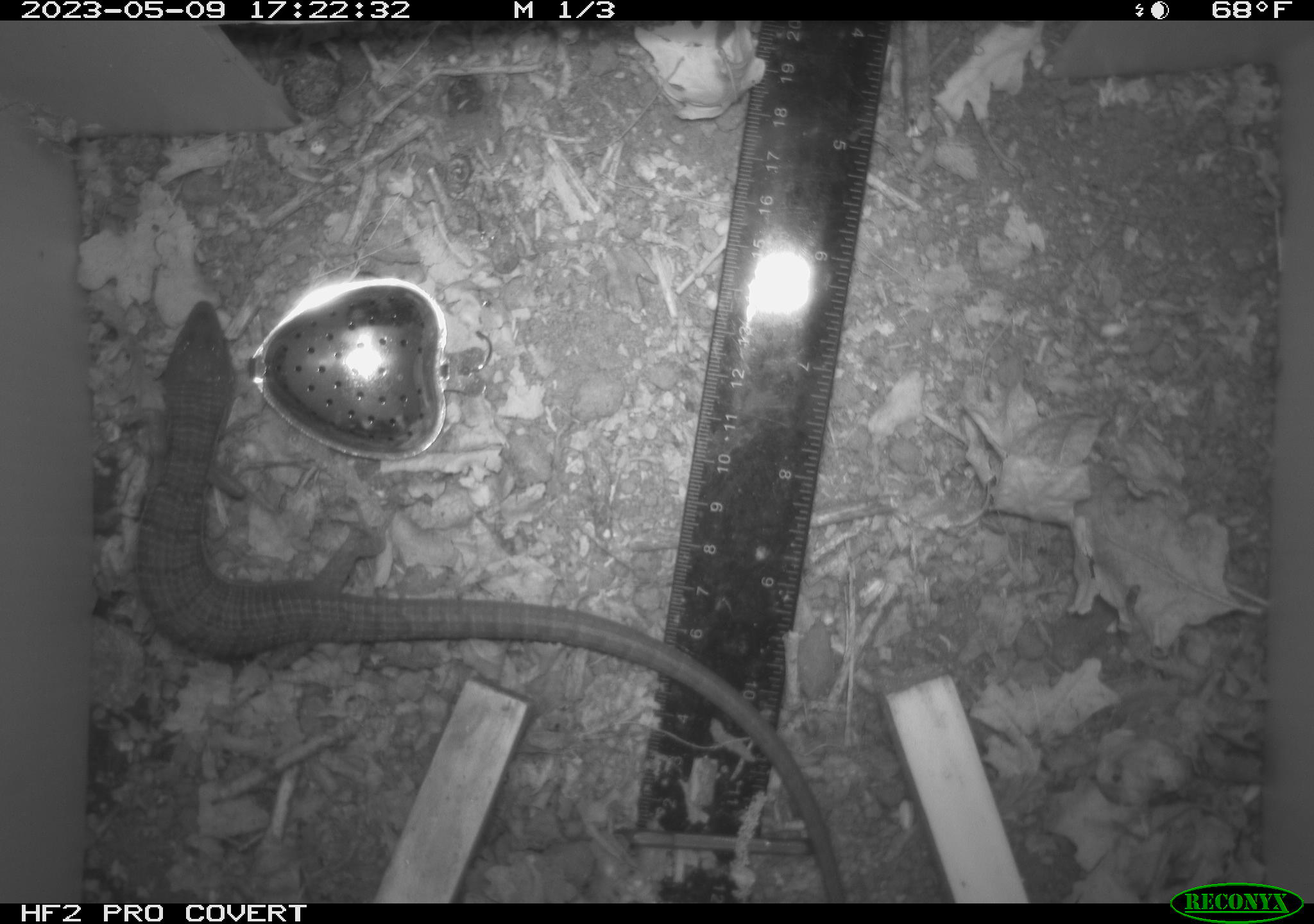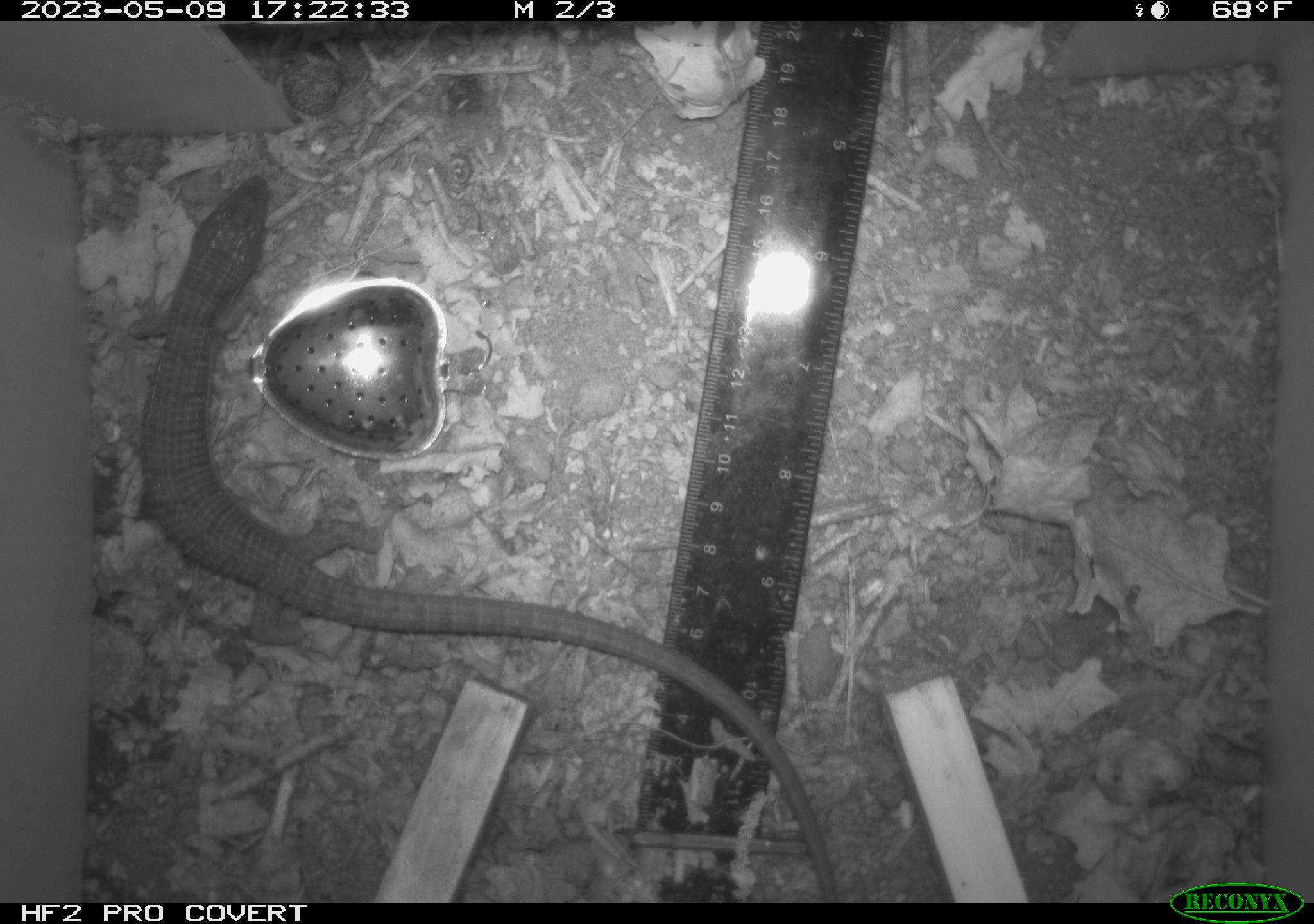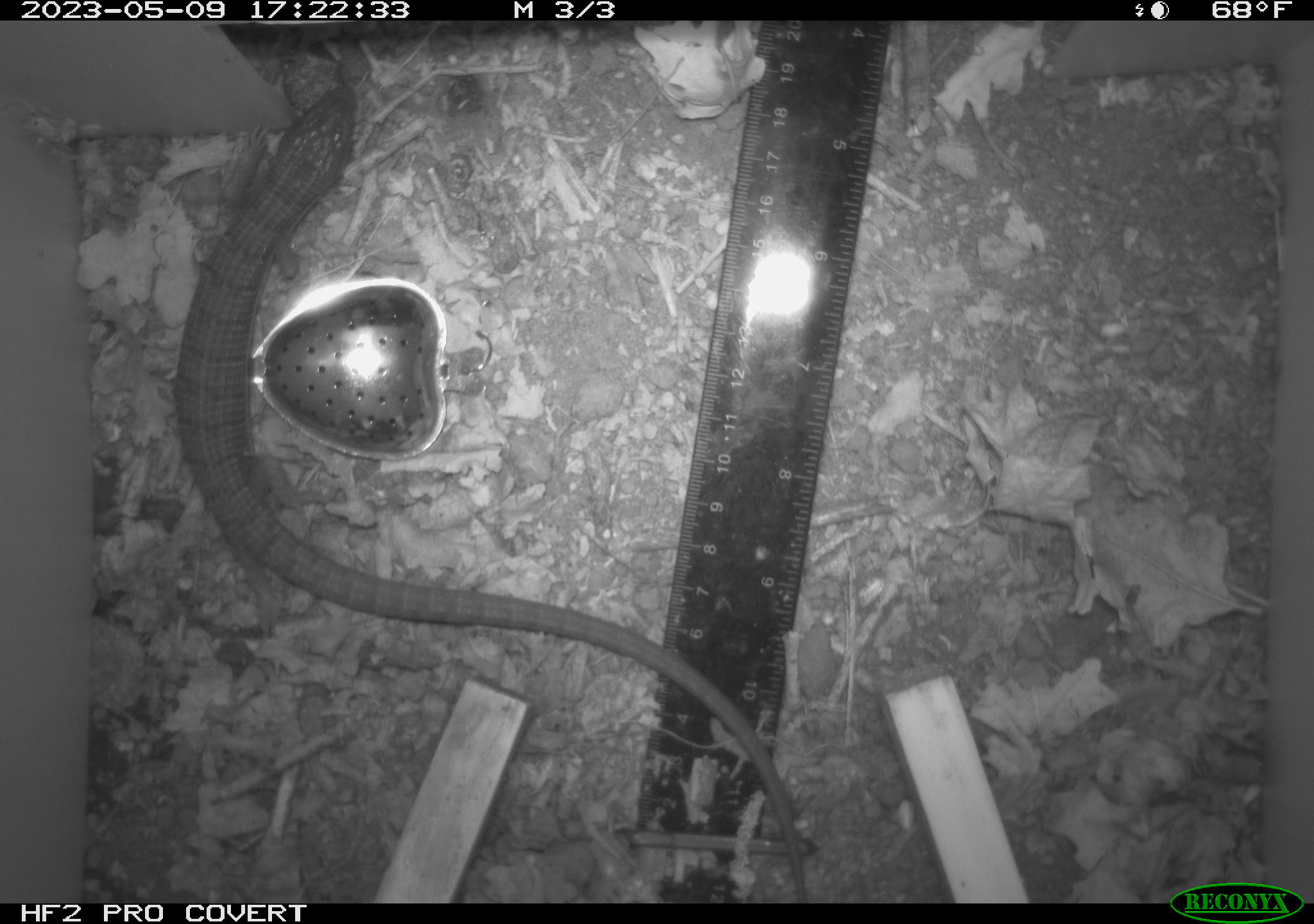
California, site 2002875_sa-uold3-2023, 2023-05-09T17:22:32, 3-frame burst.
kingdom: Animalia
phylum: Chordata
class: Reptilia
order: Squamata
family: Anguidae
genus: Elgaria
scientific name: Elgaria multicarinata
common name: southern alligator lizard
Southern alligator lizard (Elgaria multicarinata).